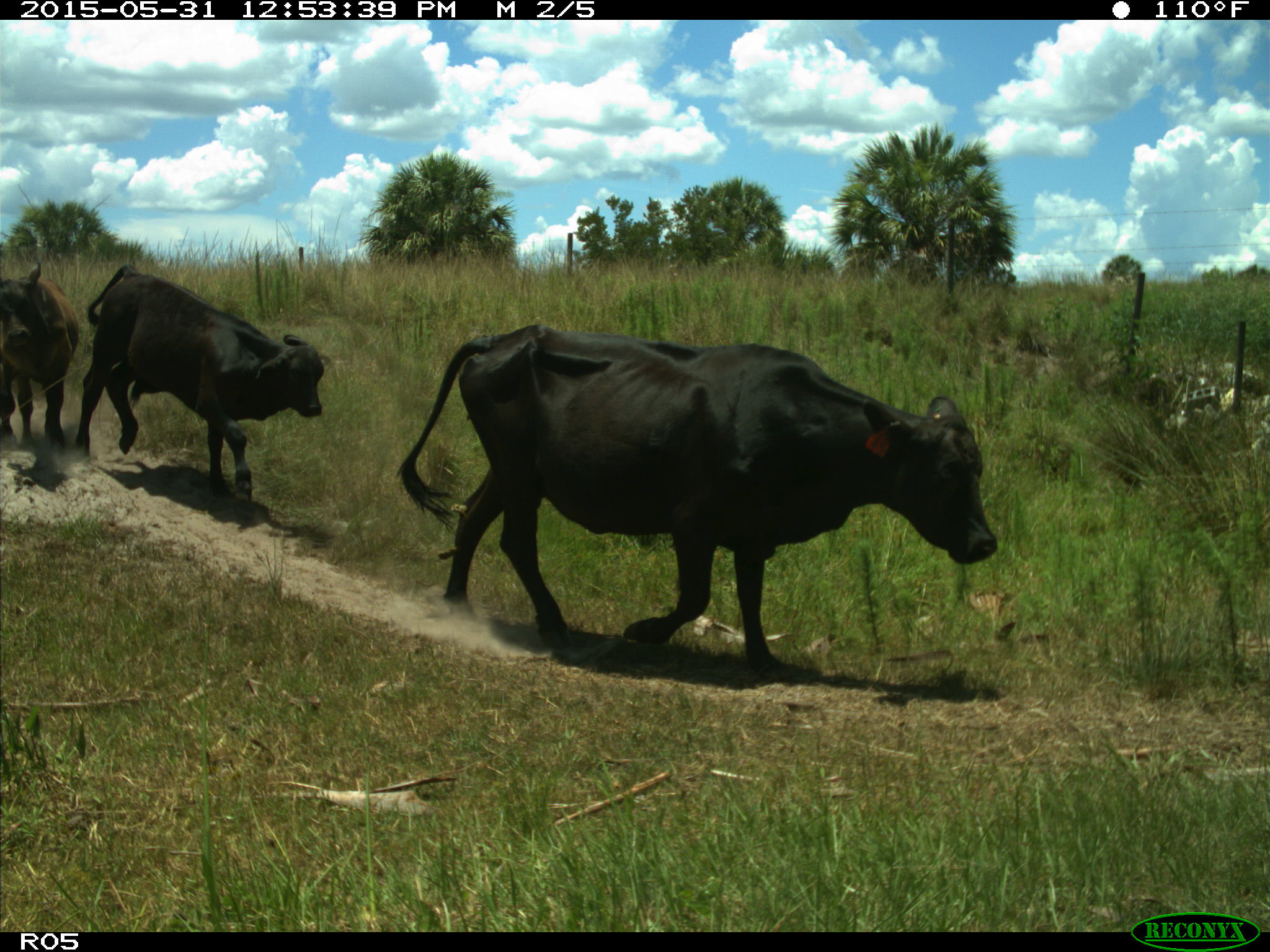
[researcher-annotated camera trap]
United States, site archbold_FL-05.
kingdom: Animalia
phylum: Chordata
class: Mammalia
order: Artiodactyla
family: Bovidae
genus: Bos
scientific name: Bos taurus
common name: domestic cow